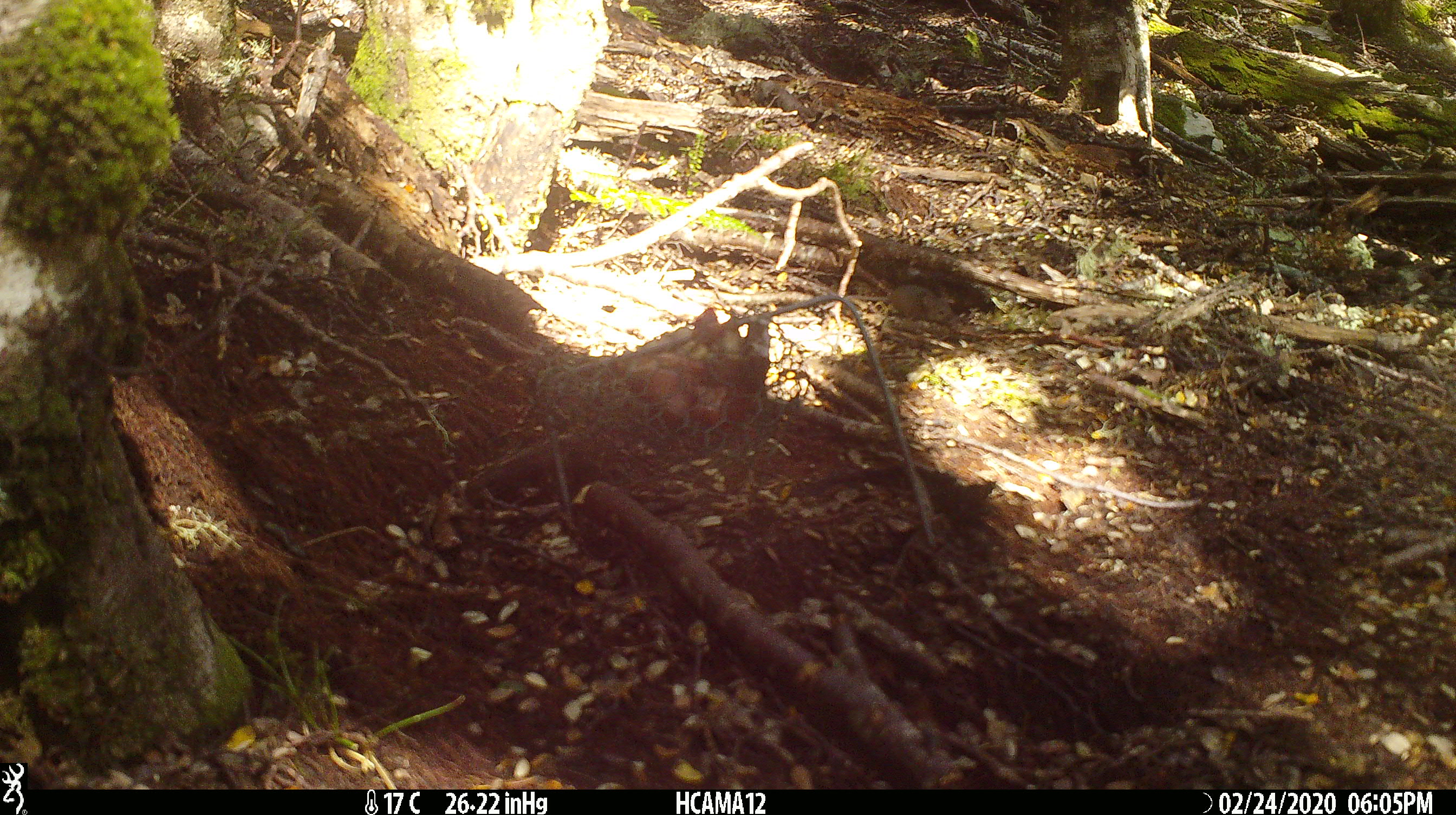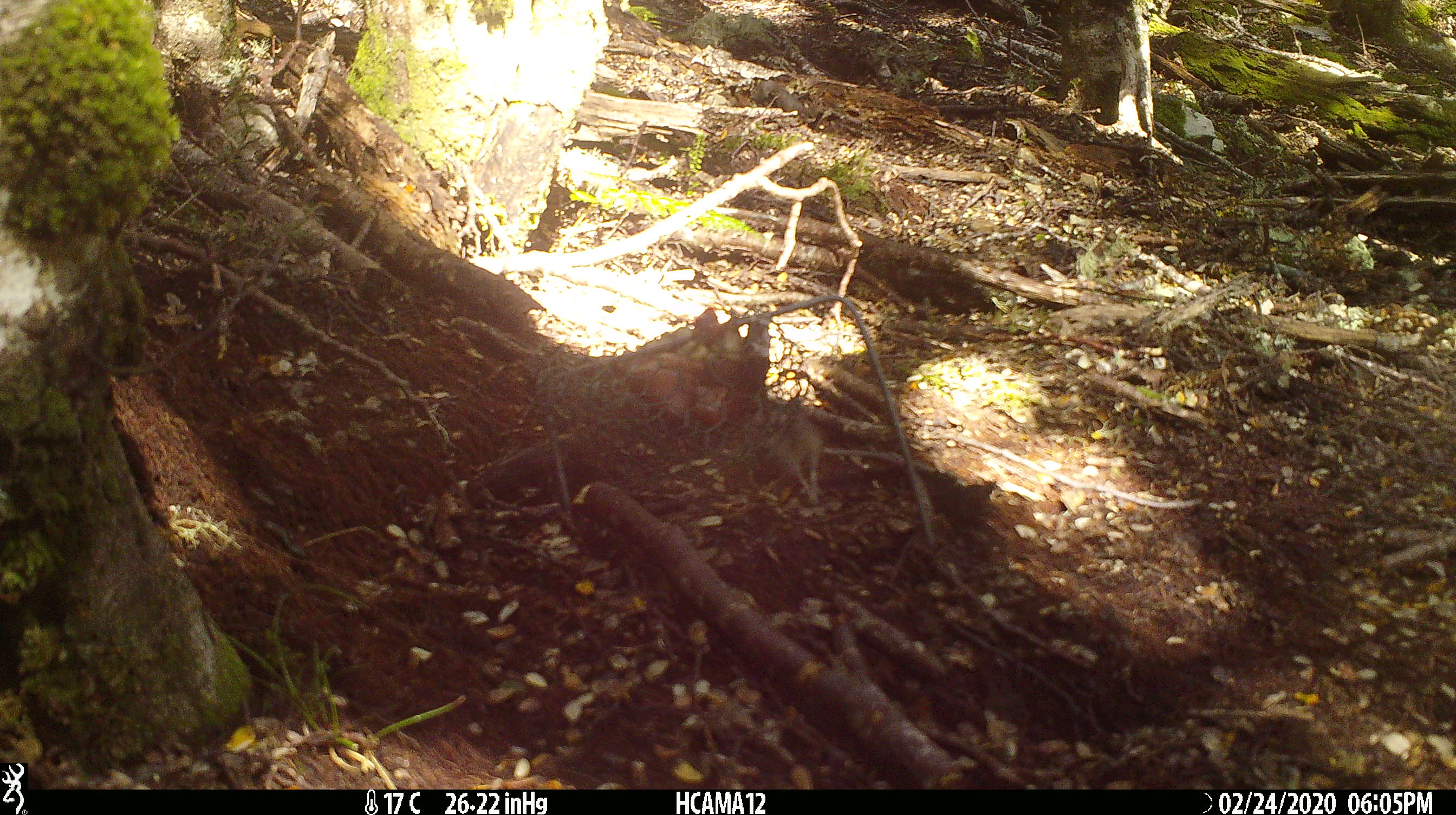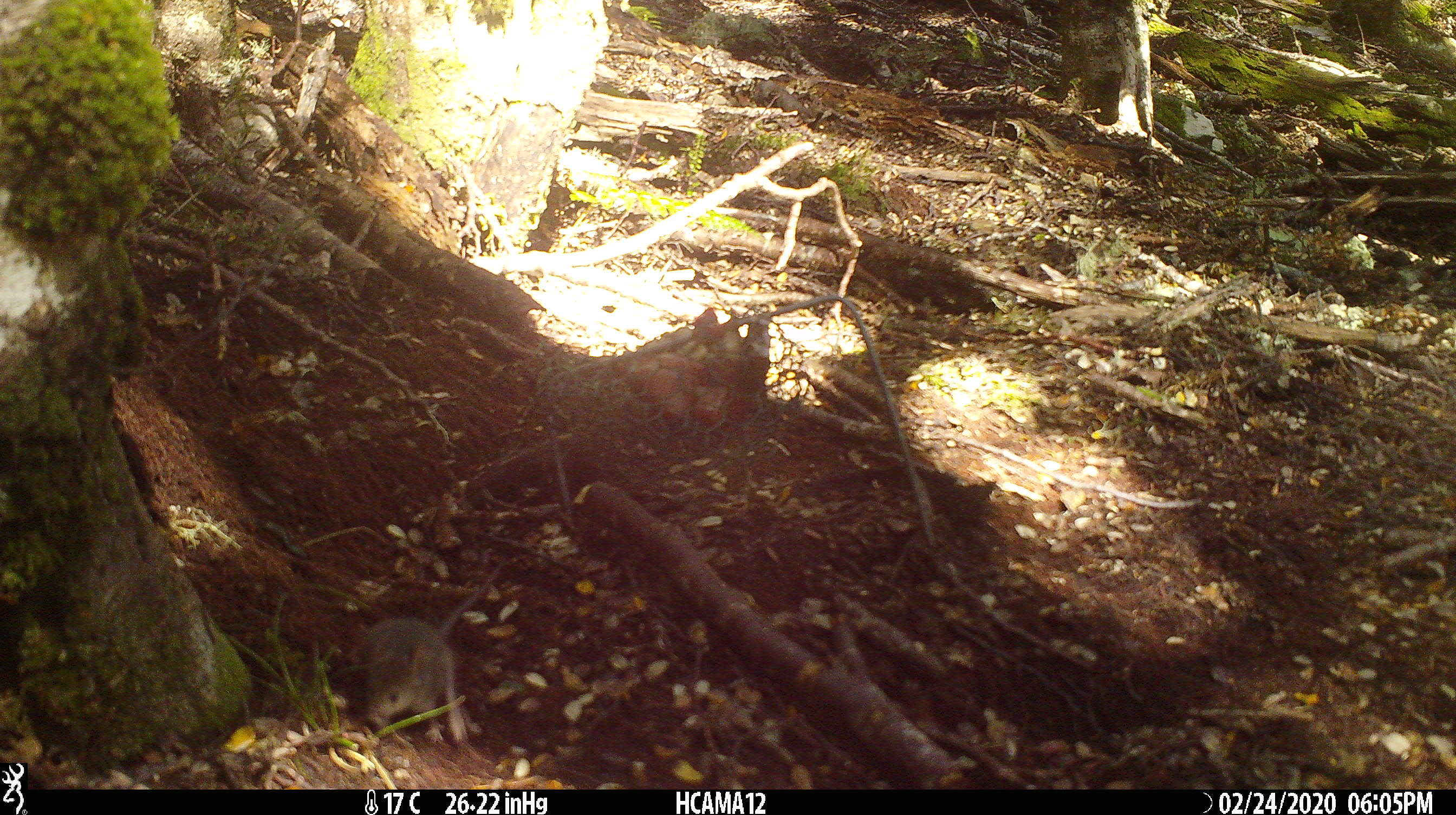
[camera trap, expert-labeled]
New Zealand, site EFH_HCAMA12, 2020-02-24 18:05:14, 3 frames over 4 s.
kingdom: Animalia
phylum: Chordata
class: Mammalia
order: Rodentia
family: Muridae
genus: Mus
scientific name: Mus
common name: mouse